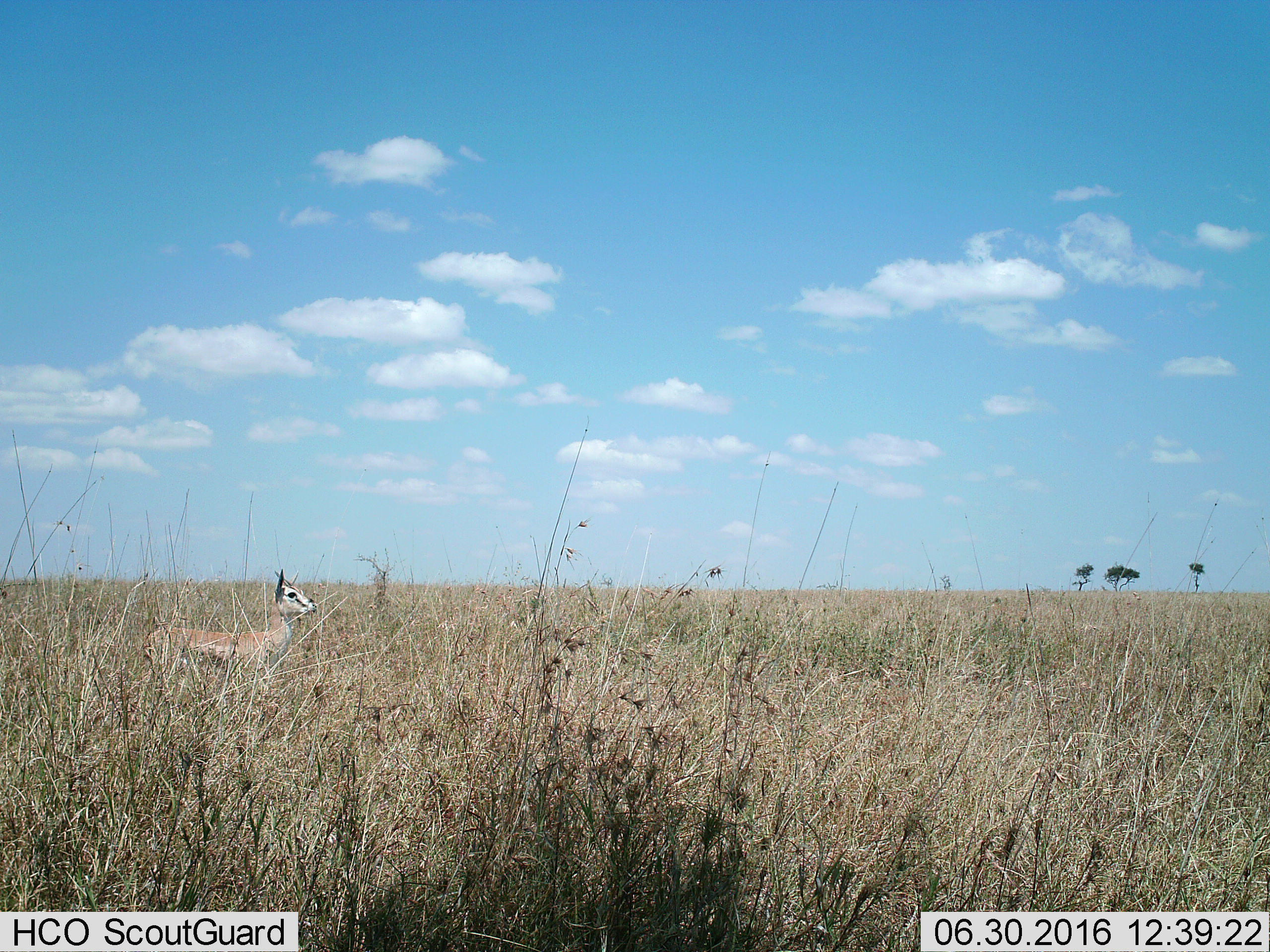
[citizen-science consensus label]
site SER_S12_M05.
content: unidentified animal